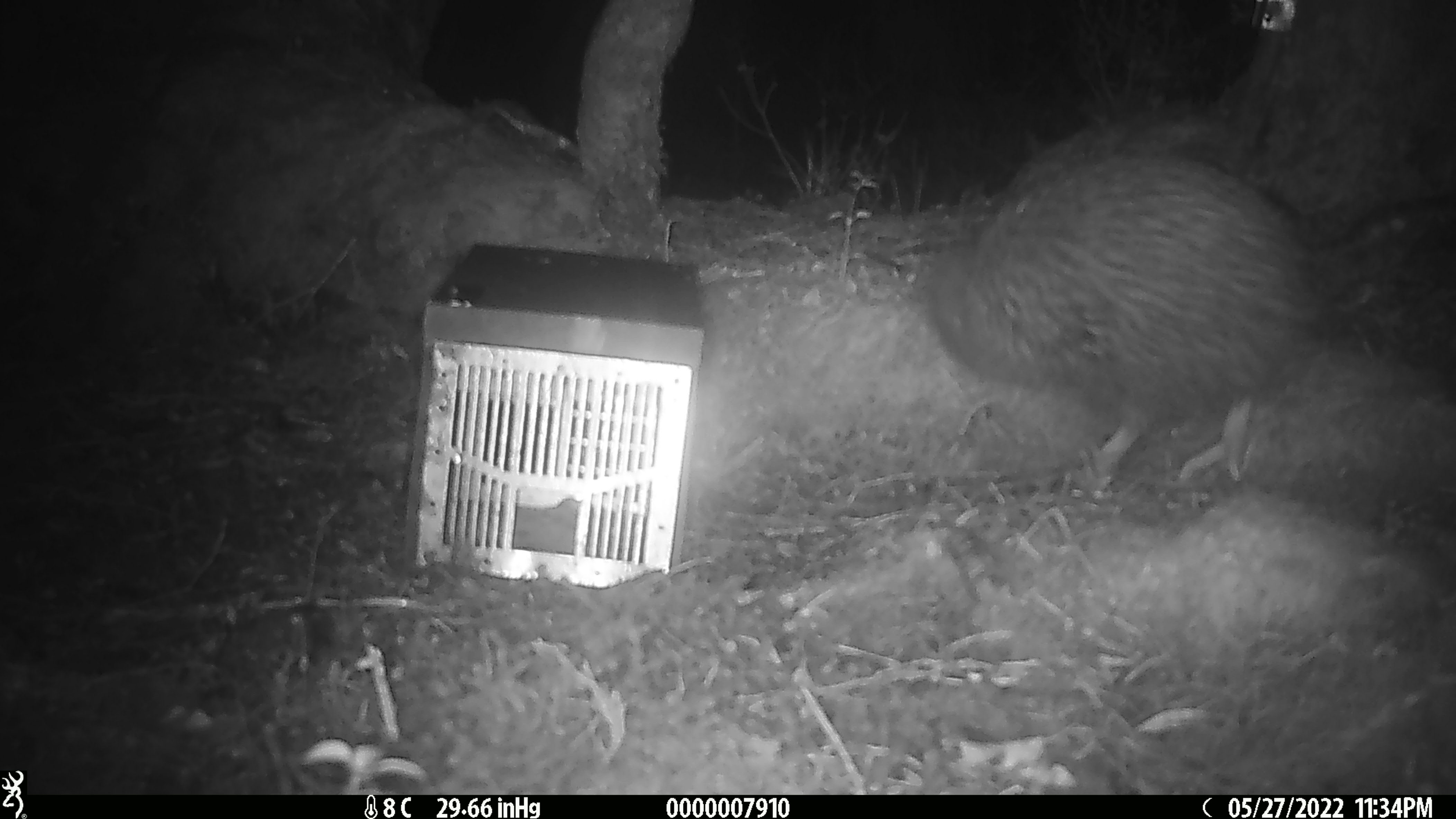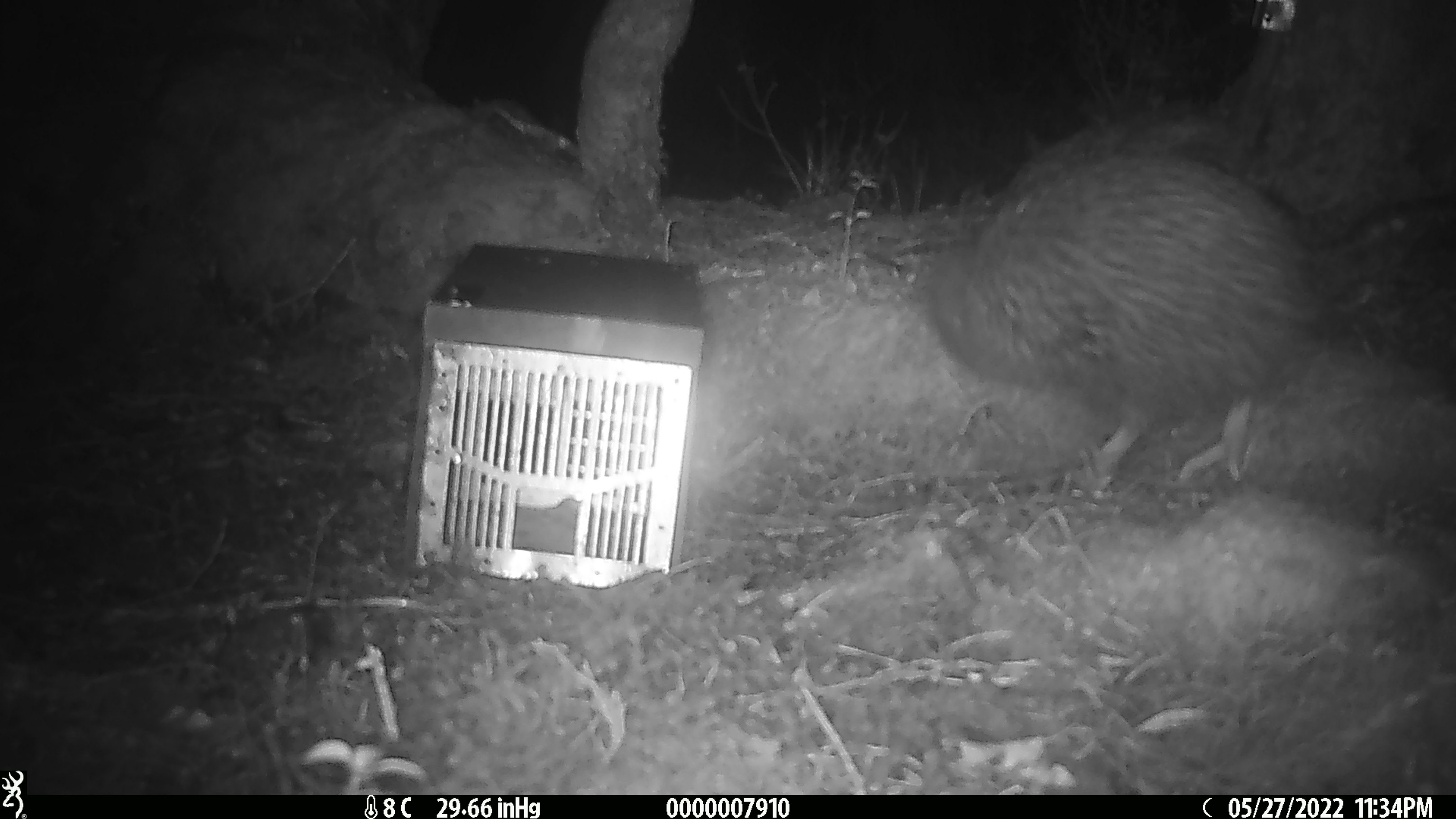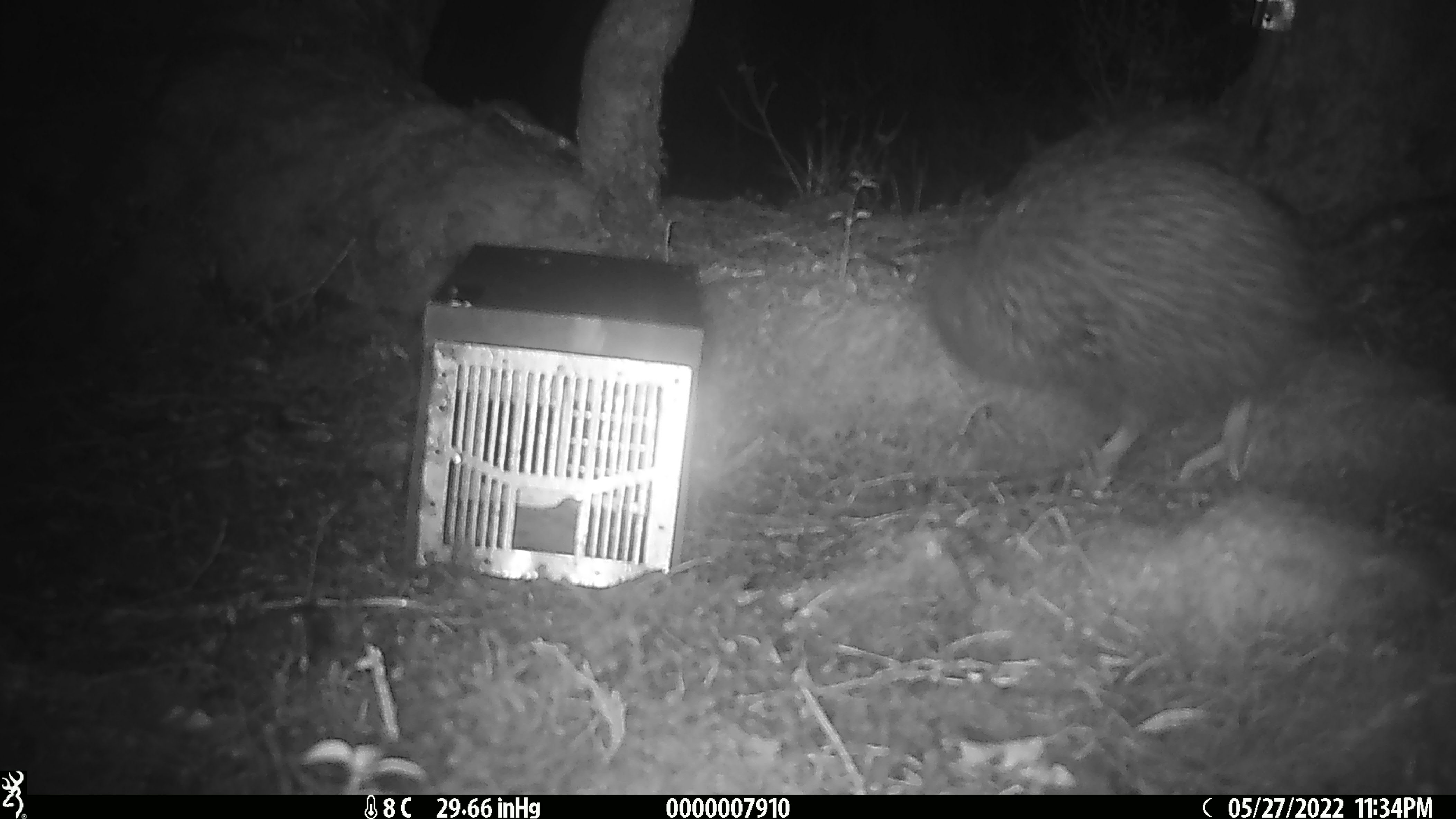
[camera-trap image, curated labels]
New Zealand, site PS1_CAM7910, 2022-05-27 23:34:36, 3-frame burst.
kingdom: Animalia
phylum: Chordata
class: Aves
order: Apterygiformes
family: Apterygidae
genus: Apteryx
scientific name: Apteryx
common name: kiwi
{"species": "kiwi (Apteryx)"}